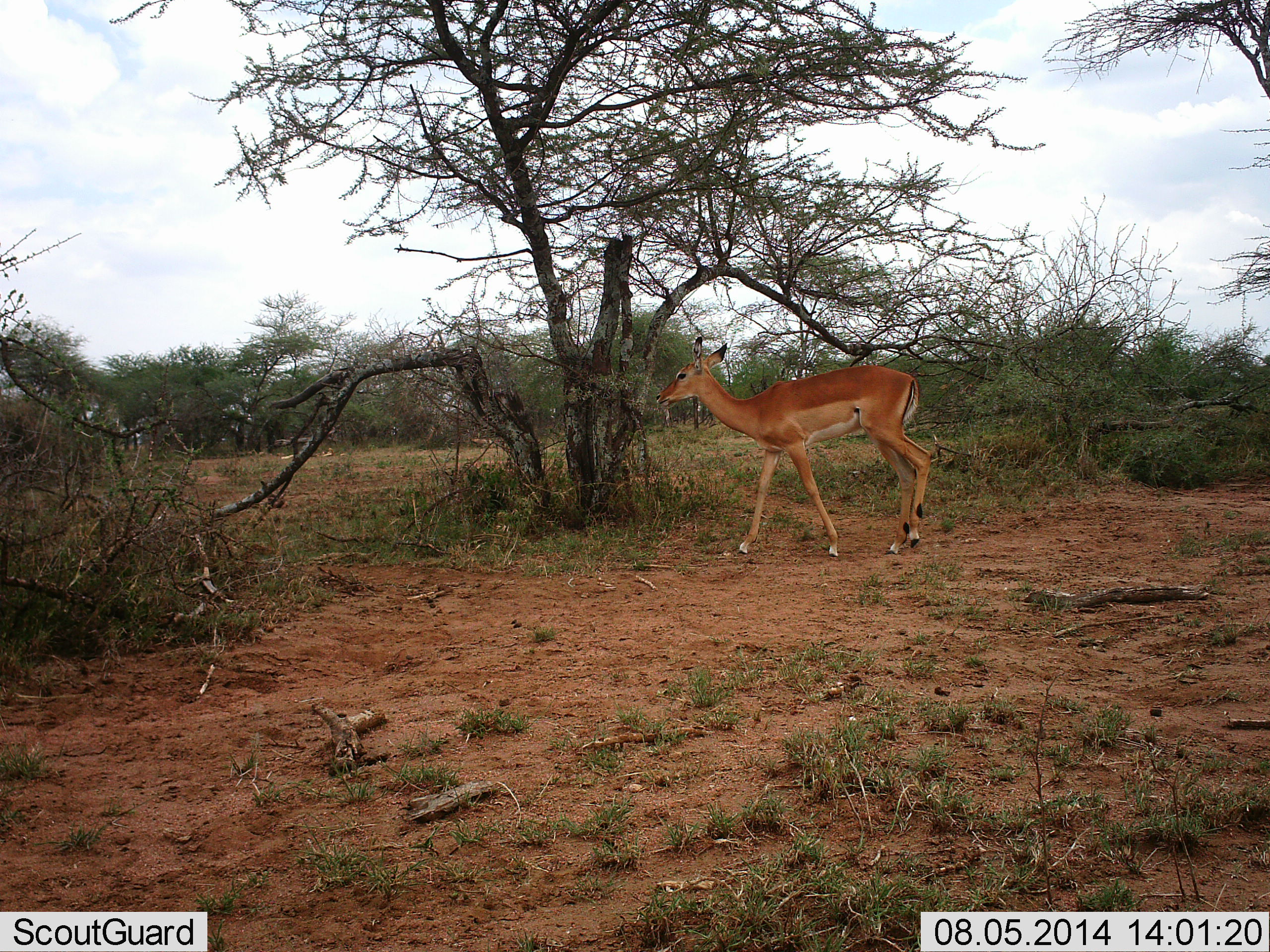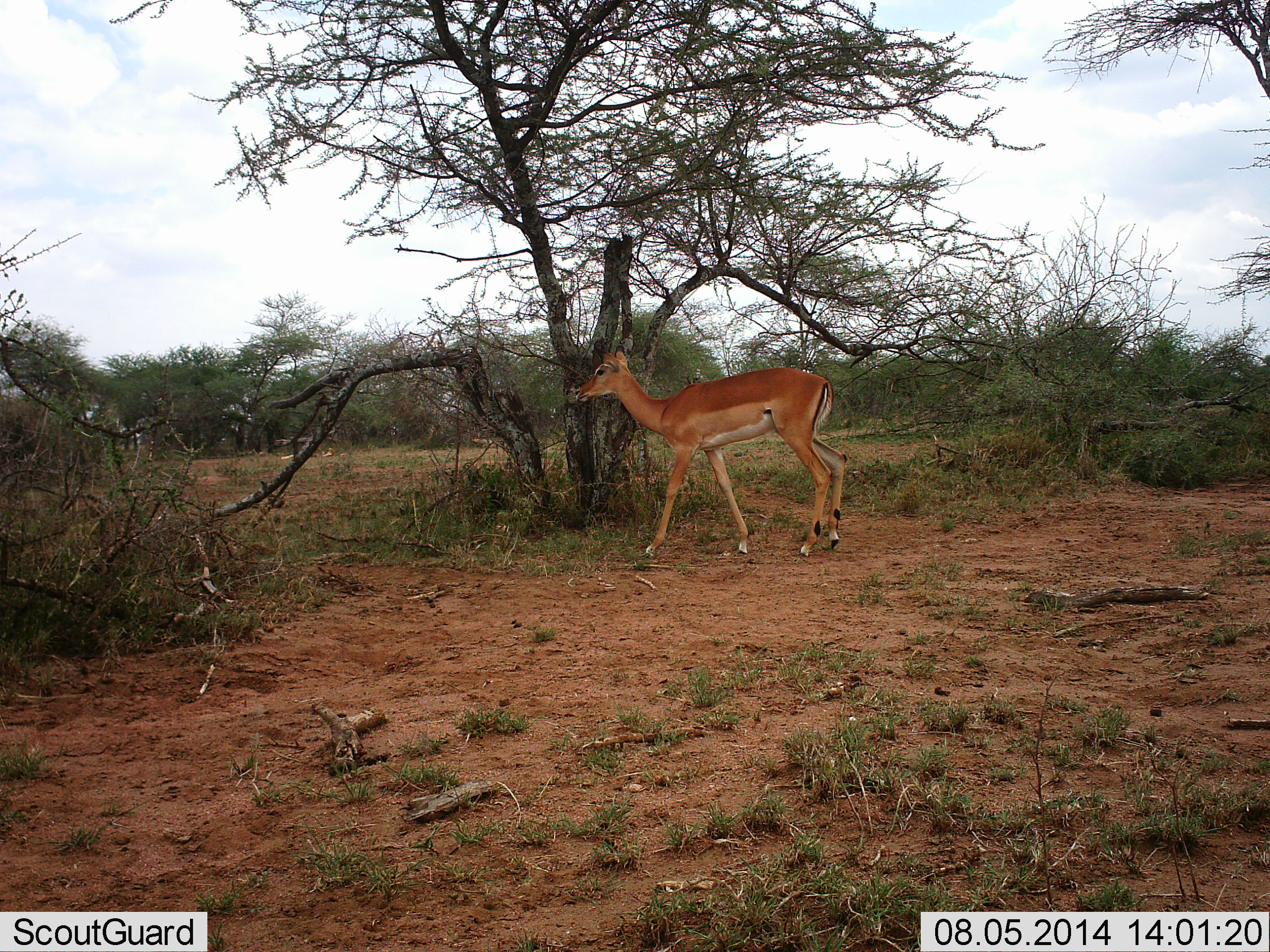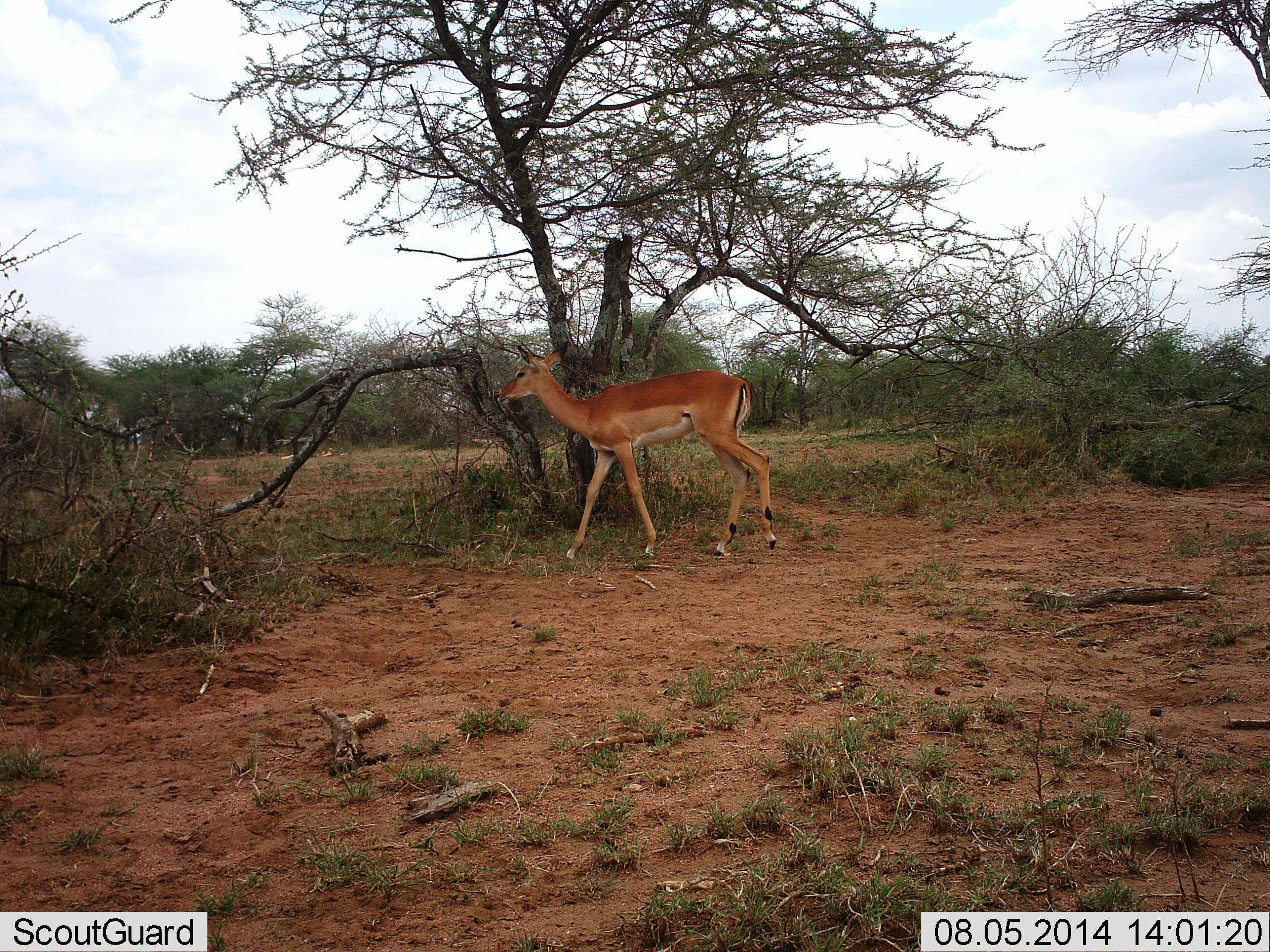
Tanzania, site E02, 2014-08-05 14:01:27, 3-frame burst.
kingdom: Animalia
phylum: Chordata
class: Mammalia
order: Artiodactyla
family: Bovidae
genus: Aepyceros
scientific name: Aepyceros melampus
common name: impala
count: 1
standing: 0%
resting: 0%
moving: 100%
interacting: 0%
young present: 0%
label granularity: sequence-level